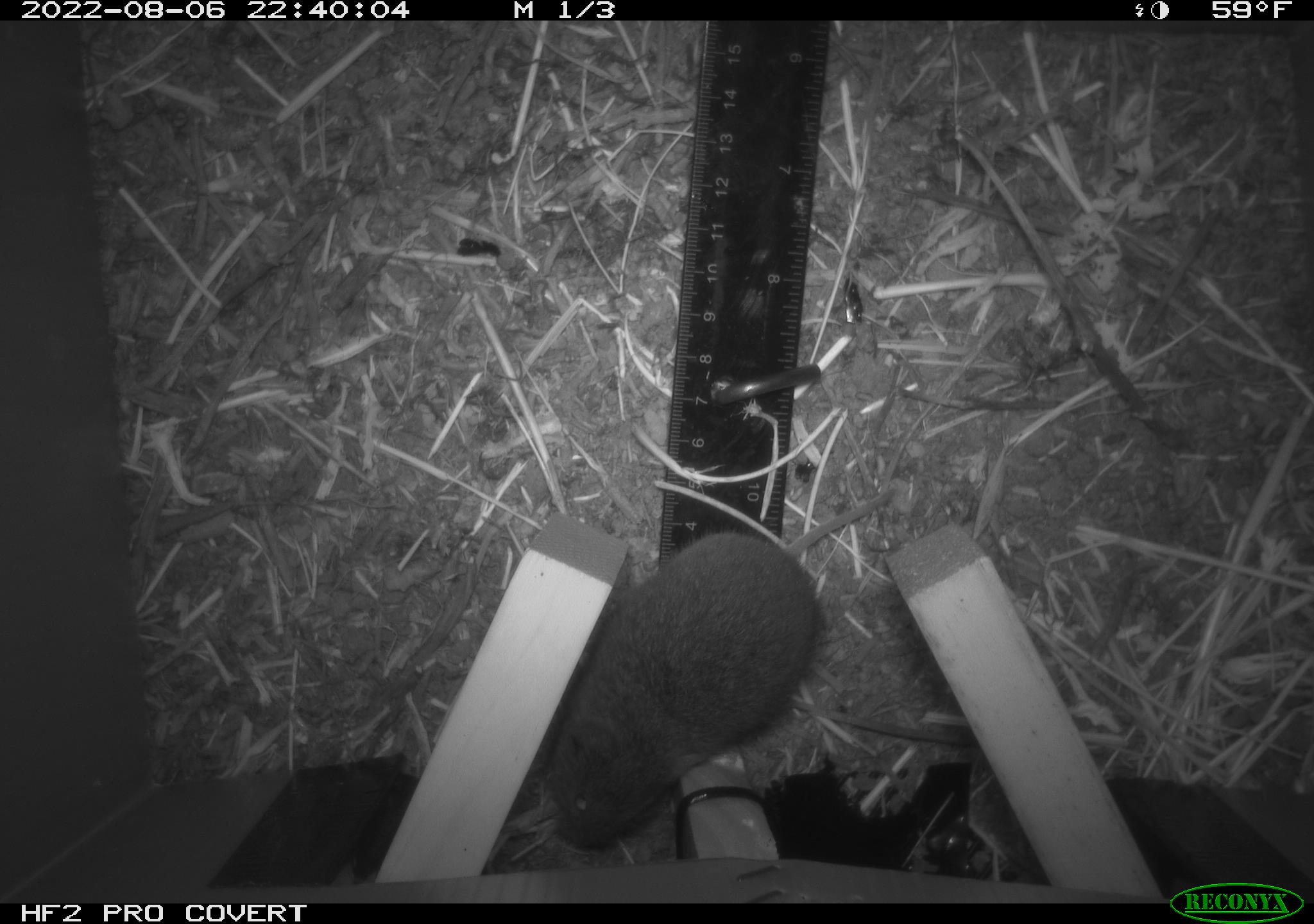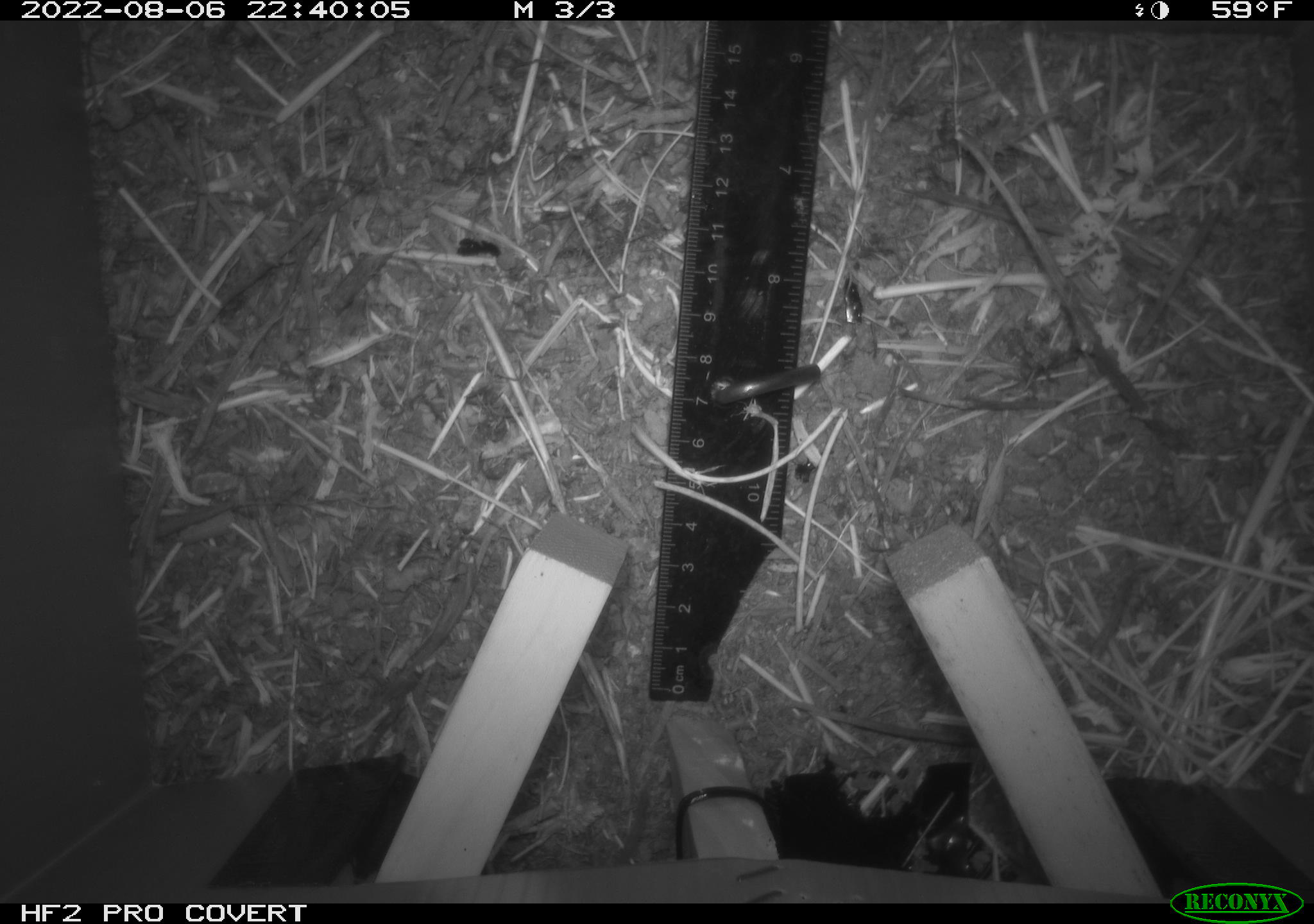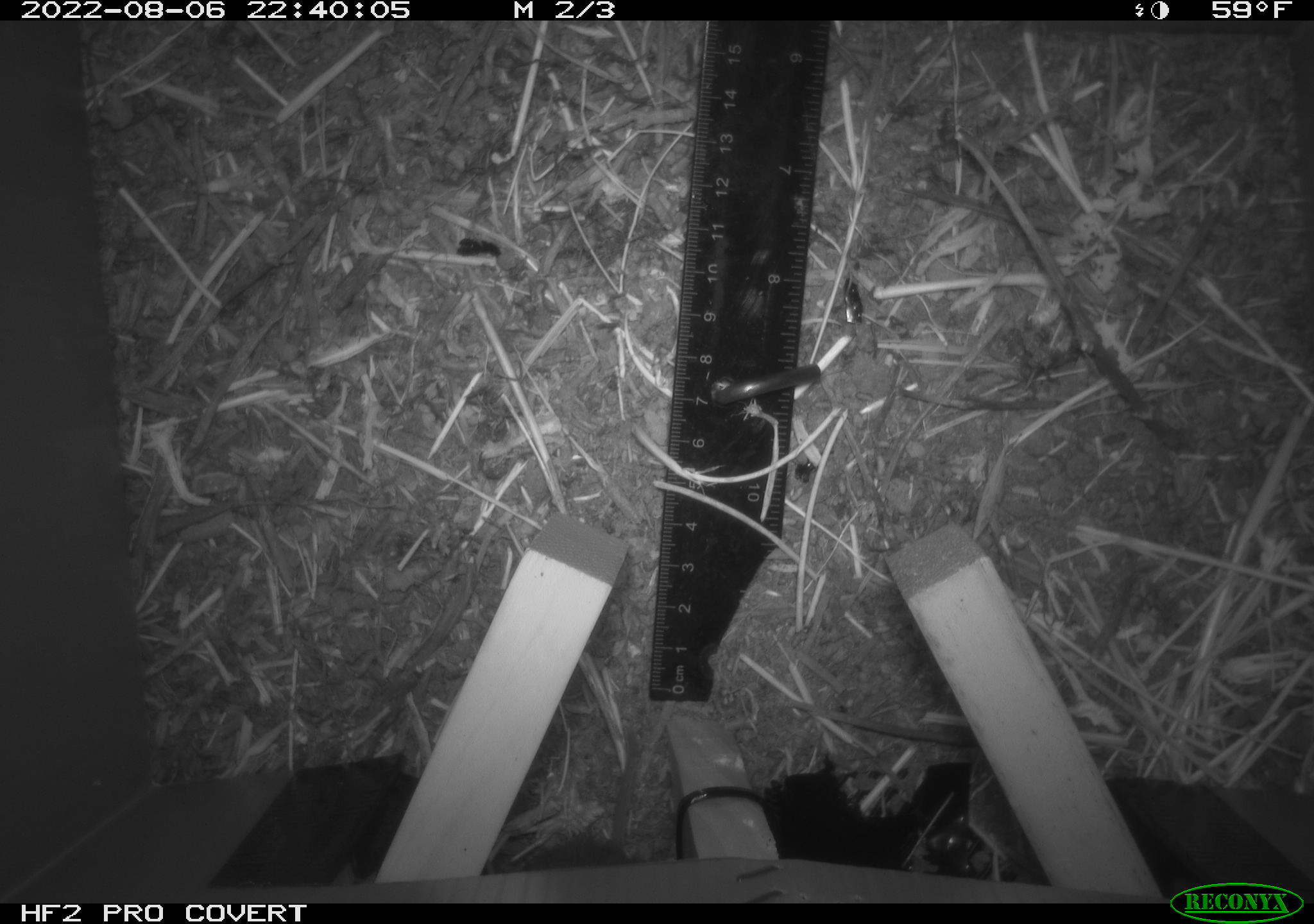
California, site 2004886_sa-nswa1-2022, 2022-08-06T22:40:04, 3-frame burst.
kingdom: Animalia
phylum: Chordata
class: Mammalia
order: Rodentia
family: Cricetidae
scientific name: Cricetidae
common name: hamsters, voles, lemmings, and allies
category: cricetidae family